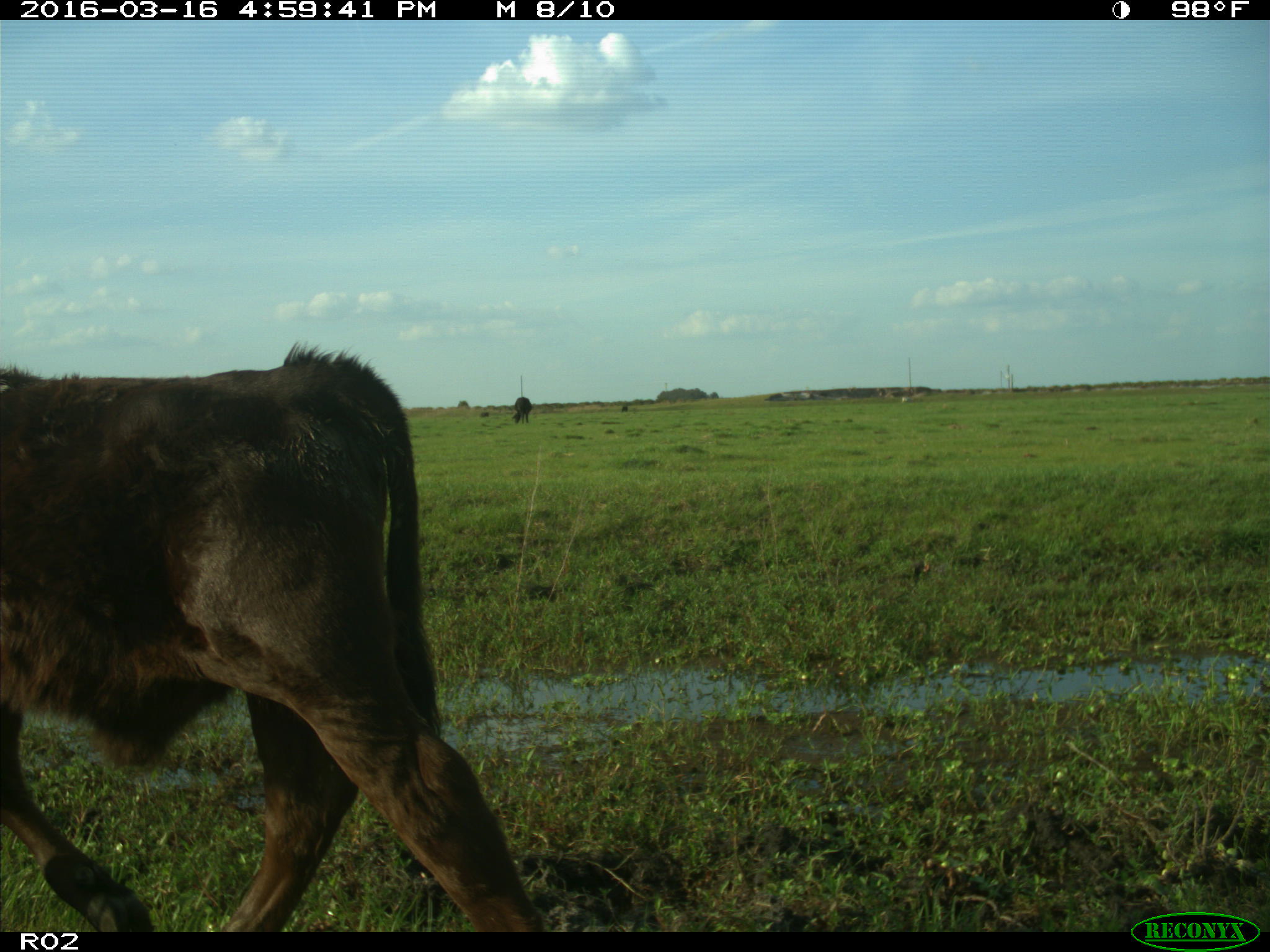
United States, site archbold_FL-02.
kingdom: Animalia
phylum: Chordata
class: Mammalia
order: Artiodactyla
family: Bovidae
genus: Bos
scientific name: Bos taurus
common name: domestic cow